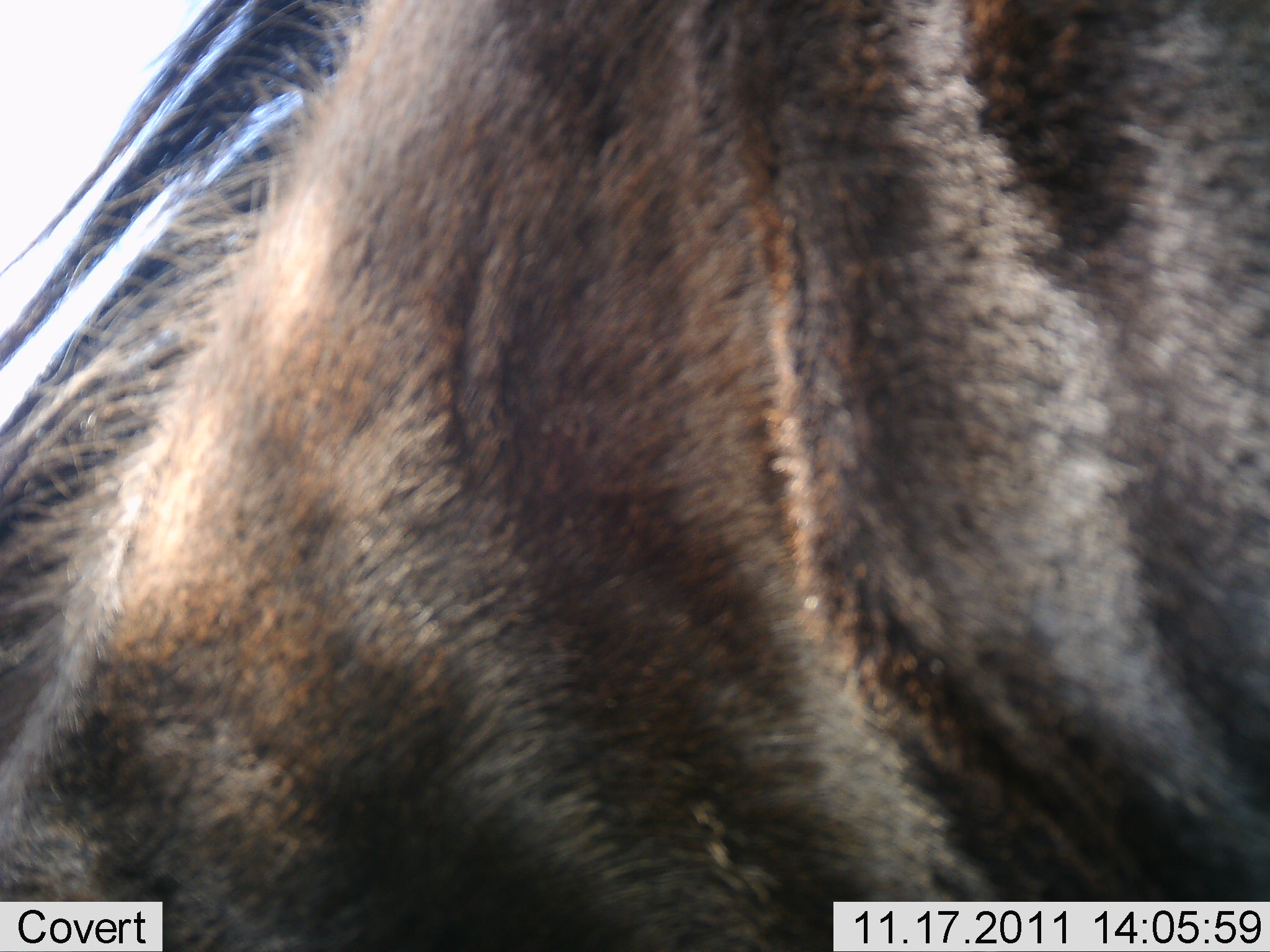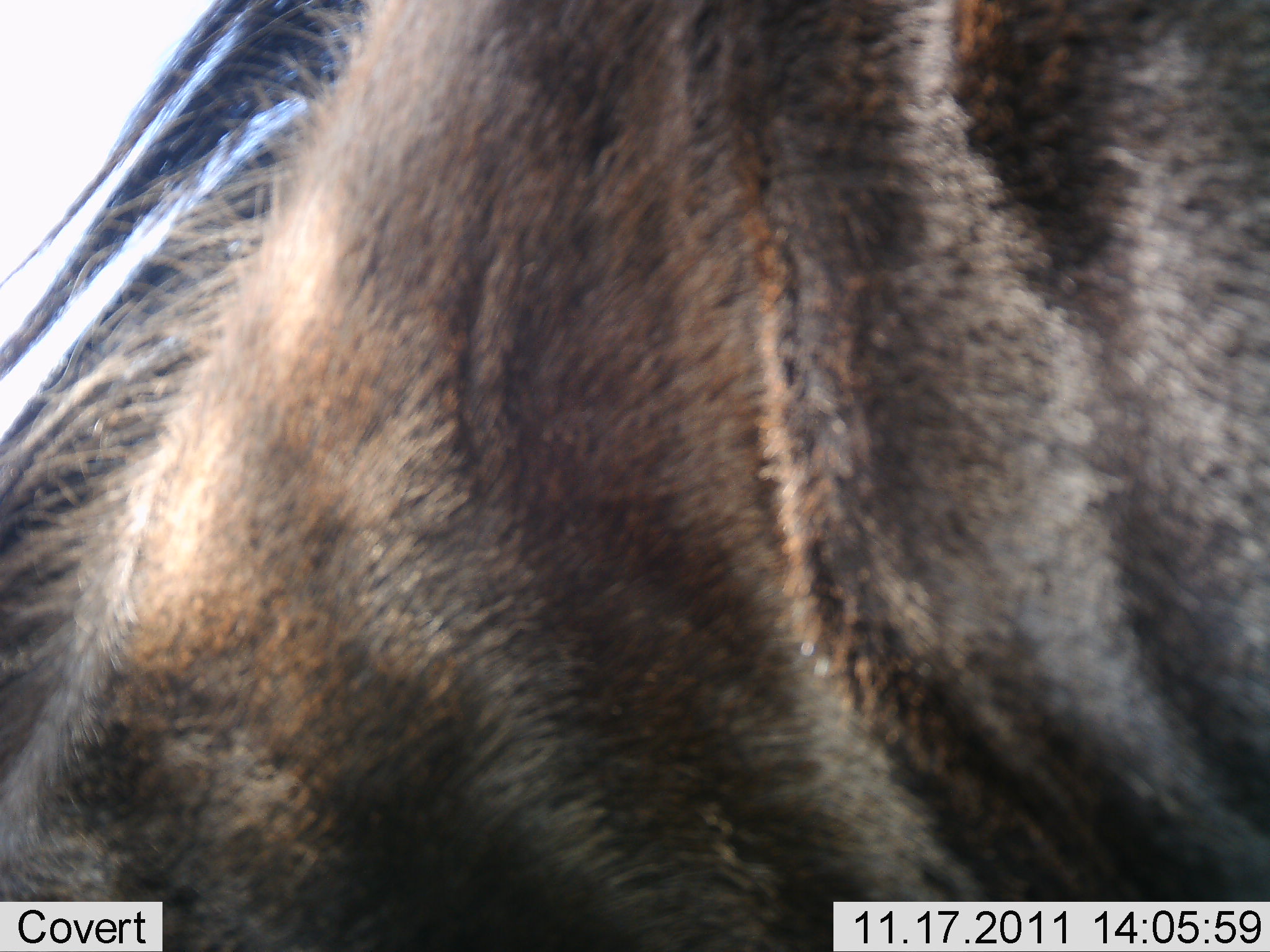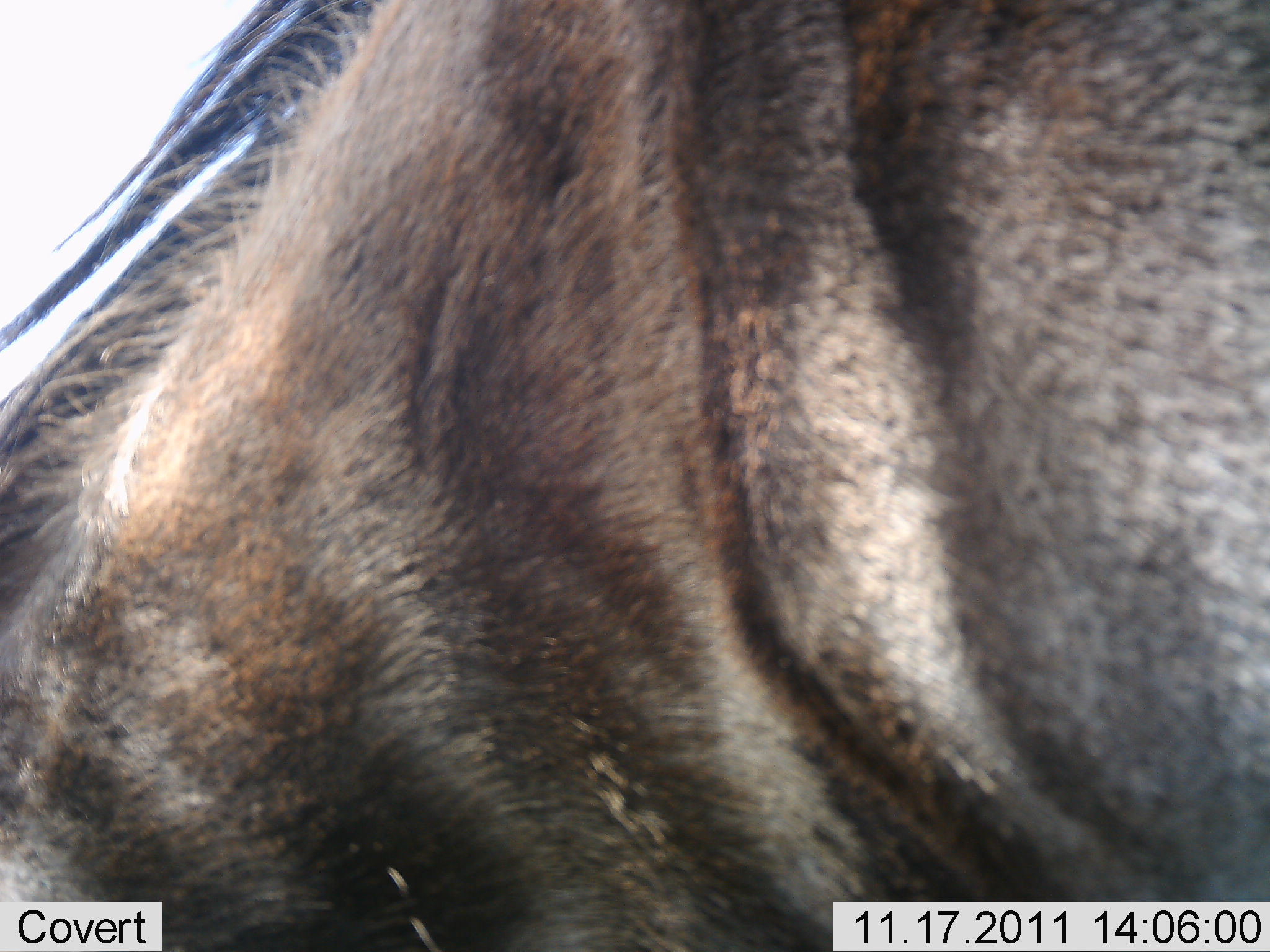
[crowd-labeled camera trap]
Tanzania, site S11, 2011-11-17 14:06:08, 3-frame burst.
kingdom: Animalia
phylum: Chordata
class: Mammalia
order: Artiodactyla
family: Bovidae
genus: Connochaetes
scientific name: Connochaetes taurinus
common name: blue wildebeest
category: wildebeest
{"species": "wildebeest (blue wildebeest) (Connochaetes taurinus)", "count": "1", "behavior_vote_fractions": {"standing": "75%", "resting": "8%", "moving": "17%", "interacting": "0%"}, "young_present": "0%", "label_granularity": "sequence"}